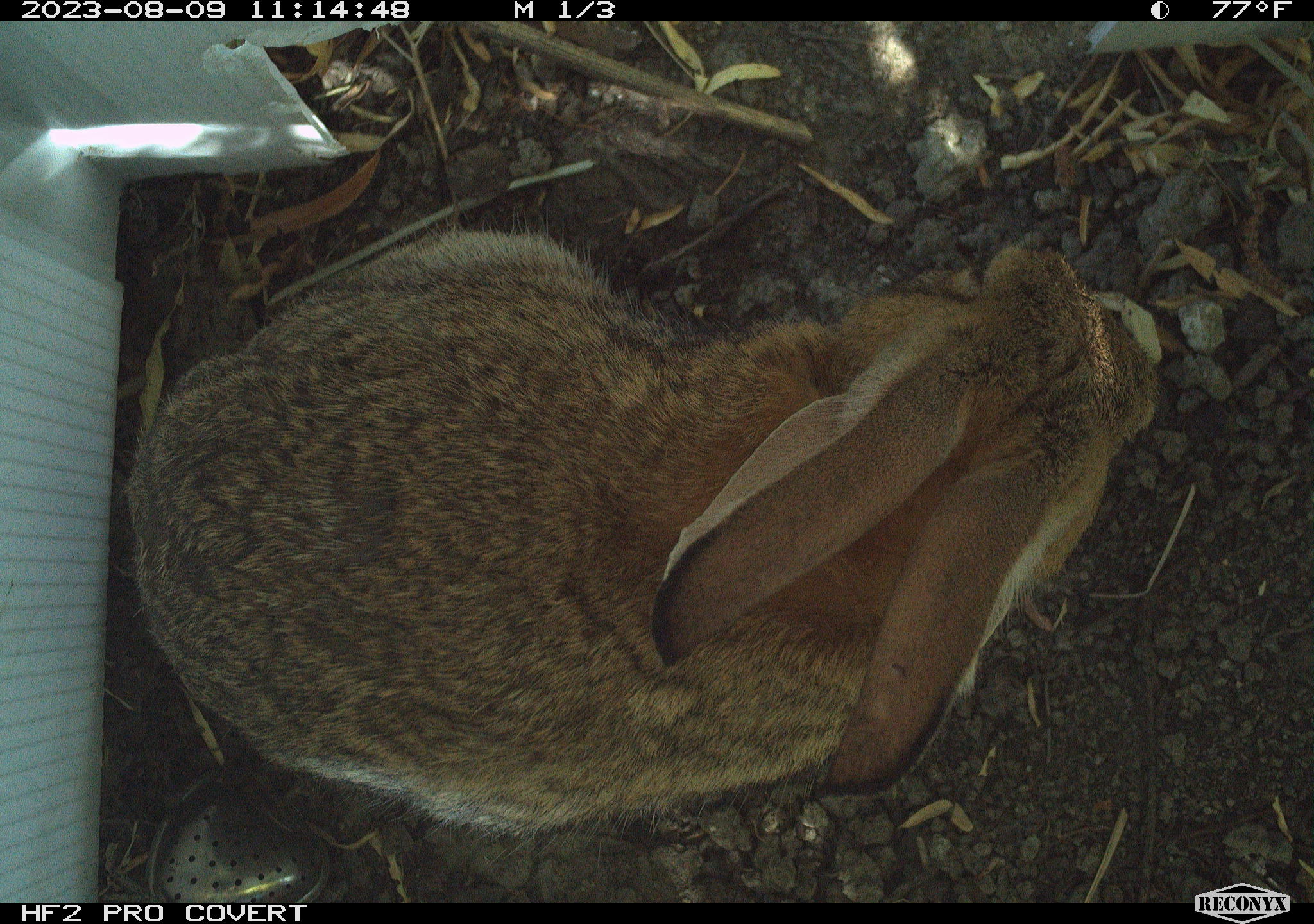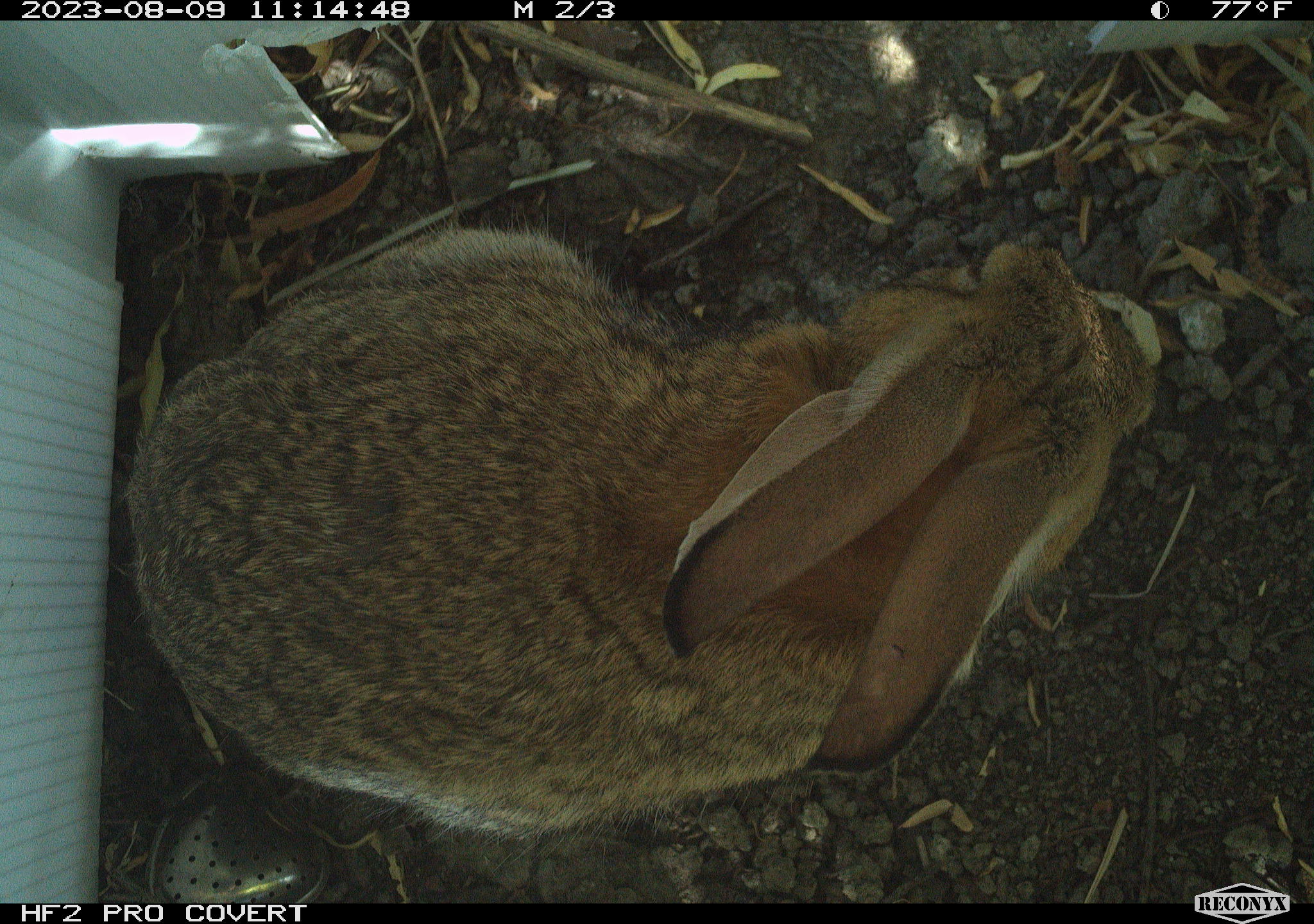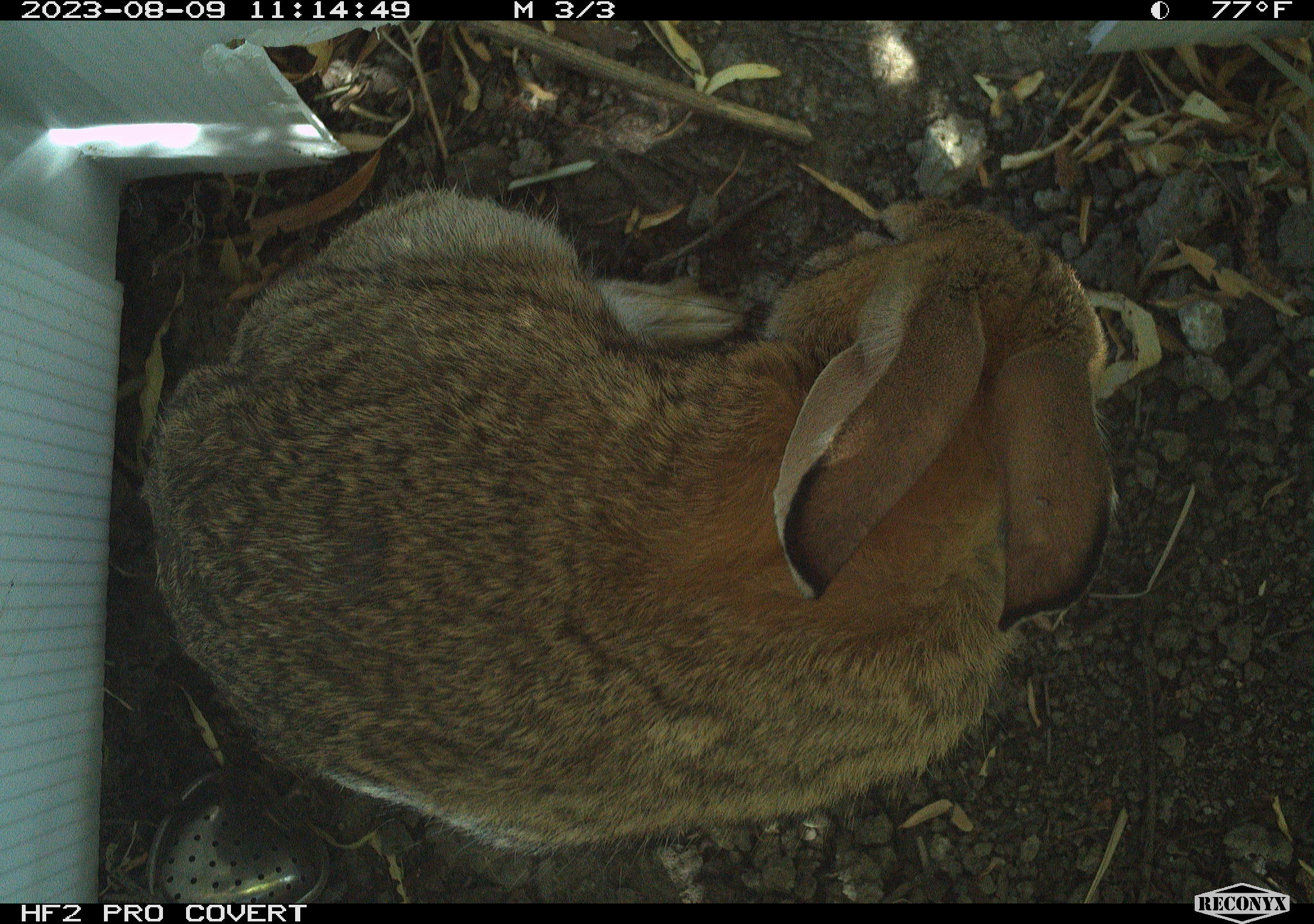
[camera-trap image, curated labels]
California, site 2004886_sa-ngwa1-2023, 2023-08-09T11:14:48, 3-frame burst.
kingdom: Animalia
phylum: Chordata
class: Mammalia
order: Lagomorpha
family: Leporidae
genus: Sylvilagus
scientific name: Sylvilagus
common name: cottontail rabbits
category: sylvilagus species